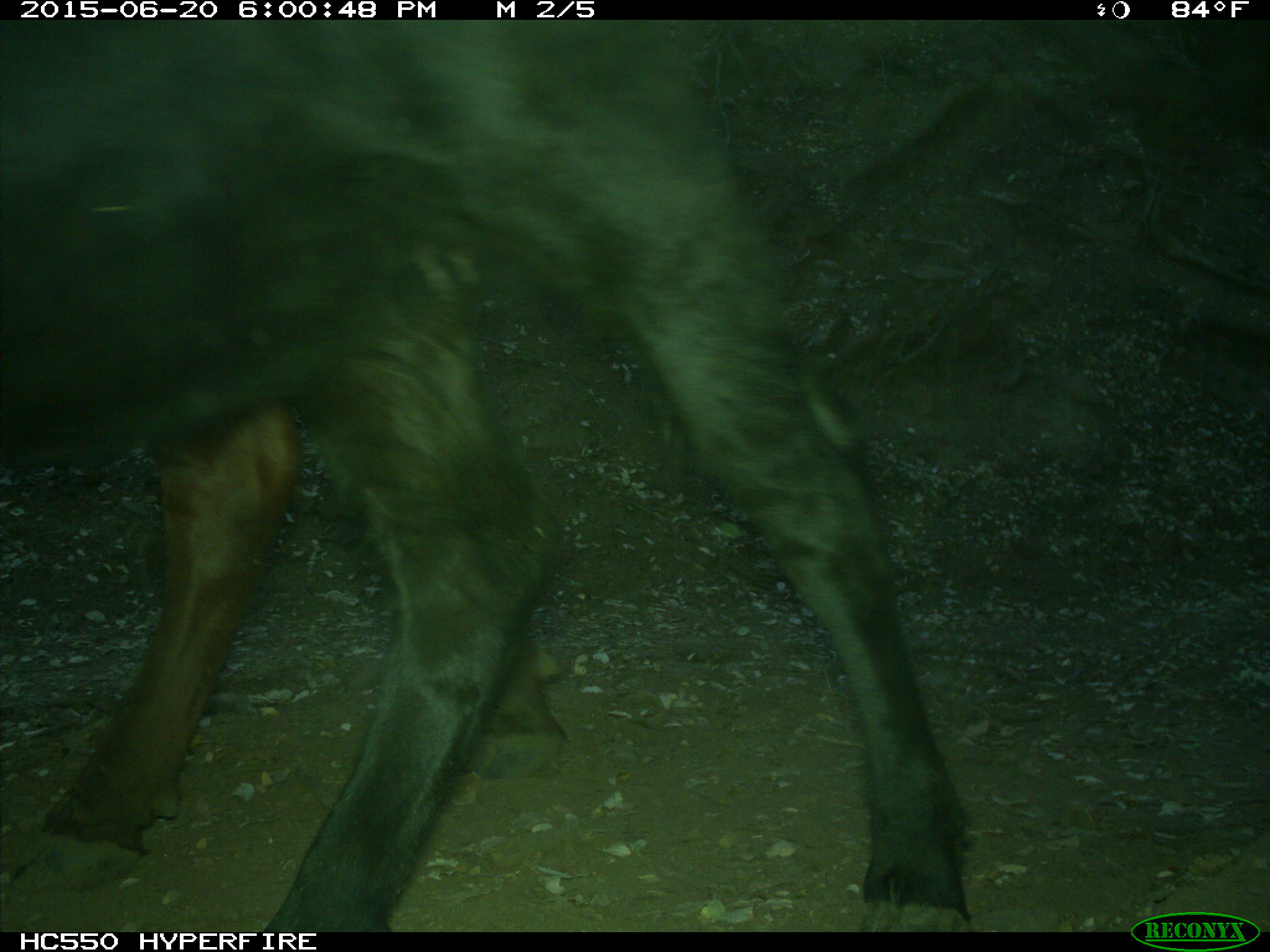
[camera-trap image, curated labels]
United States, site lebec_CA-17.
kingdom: Animalia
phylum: Chordata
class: Mammalia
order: Artiodactyla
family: Bovidae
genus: Bos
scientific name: Bos taurus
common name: domestic cow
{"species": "Bos taurus (domestic cow)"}